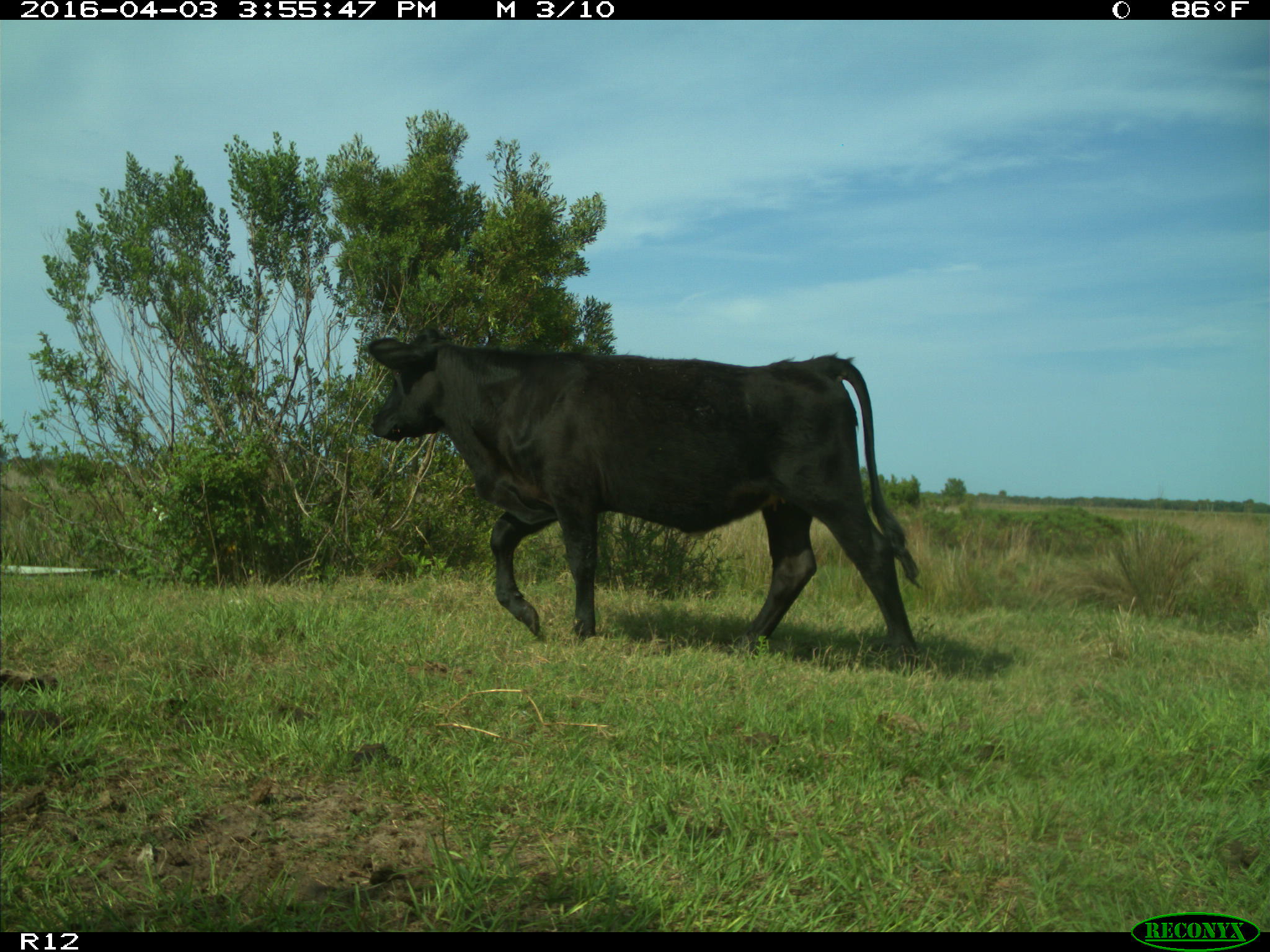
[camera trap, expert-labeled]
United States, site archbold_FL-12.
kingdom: Animalia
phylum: Chordata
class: Mammalia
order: Artiodactyla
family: Bovidae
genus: Bos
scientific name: Bos taurus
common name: domestic cow